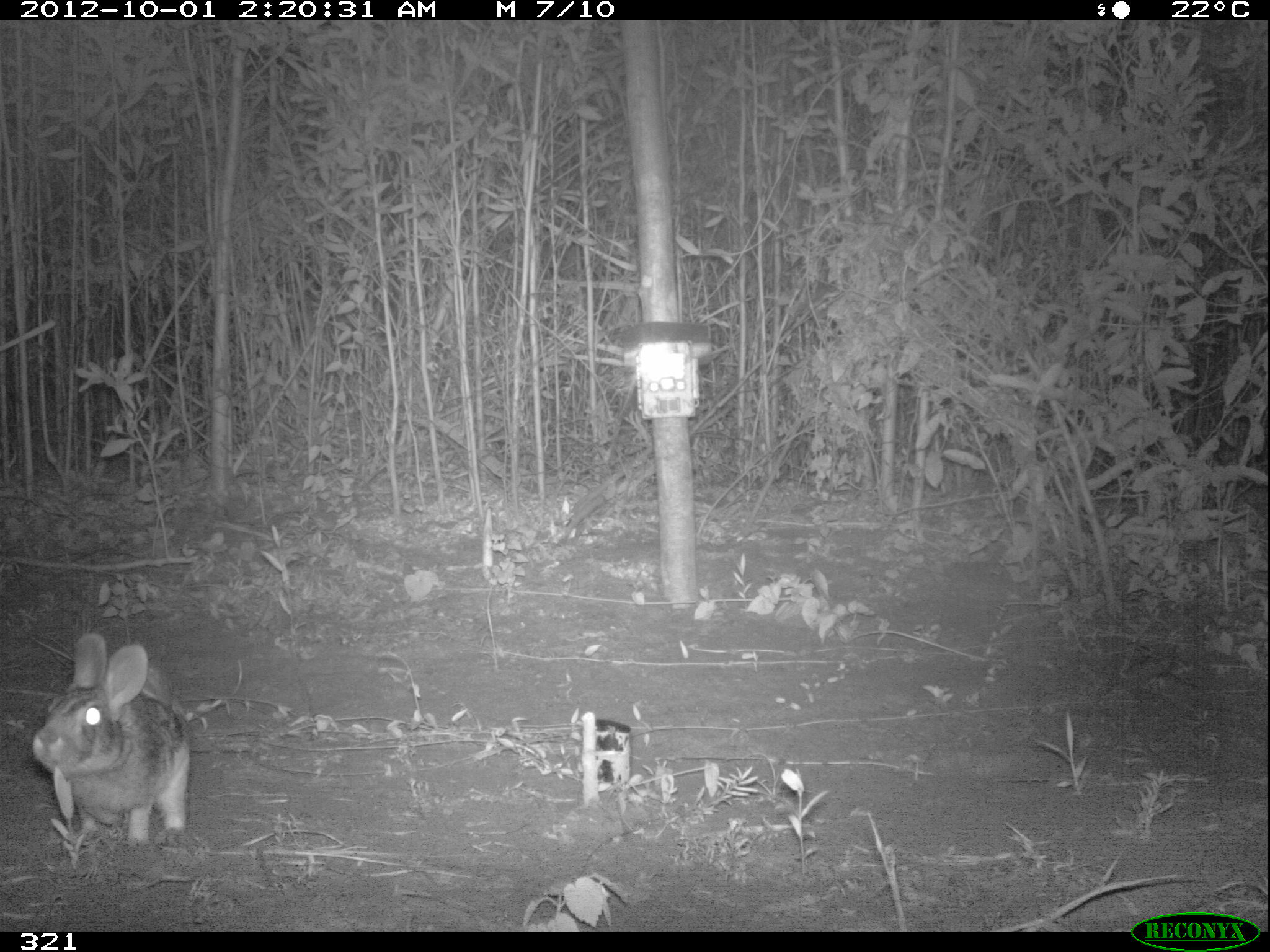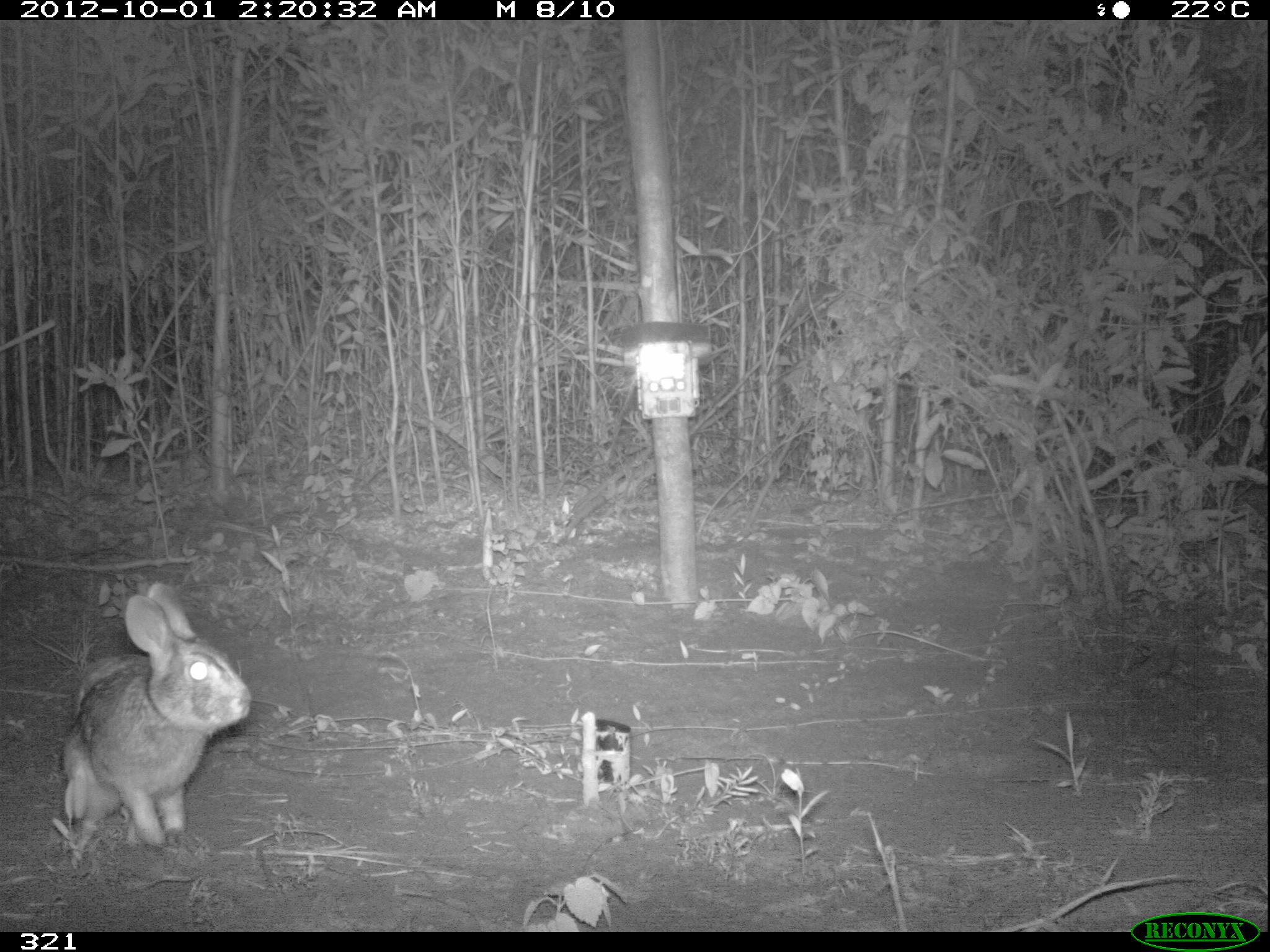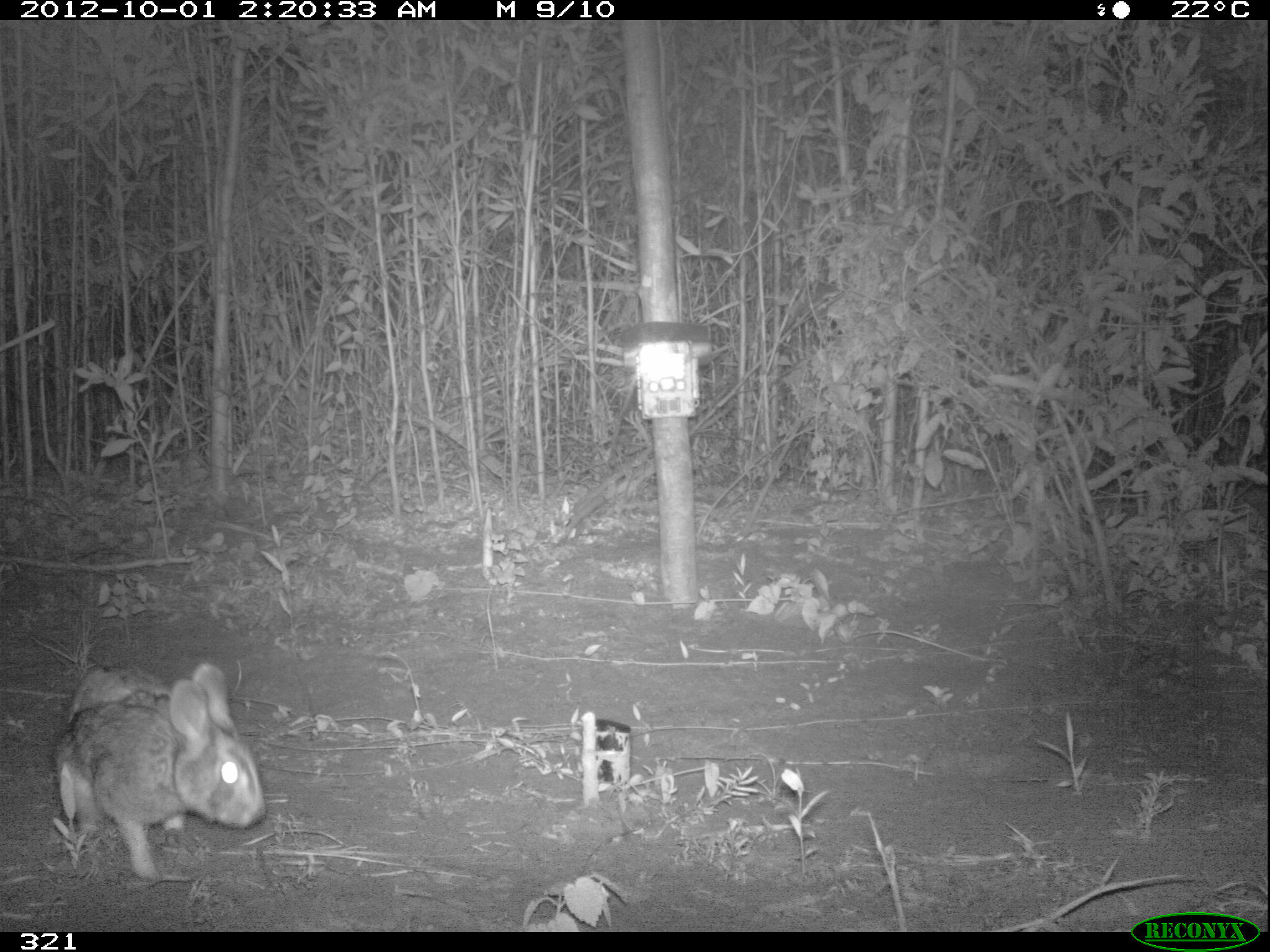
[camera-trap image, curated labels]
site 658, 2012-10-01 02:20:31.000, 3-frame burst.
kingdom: Animalia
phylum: Chordata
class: Mammalia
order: Lagomorpha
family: Leporidae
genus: Sylvilagus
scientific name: Sylvilagus brasiliensis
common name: tapeti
Sylvilagus brasiliensis (tapeti).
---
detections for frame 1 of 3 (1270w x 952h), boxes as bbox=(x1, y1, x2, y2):
sylvilagus brasiliensis: bbox=(29, 632, 188, 848)